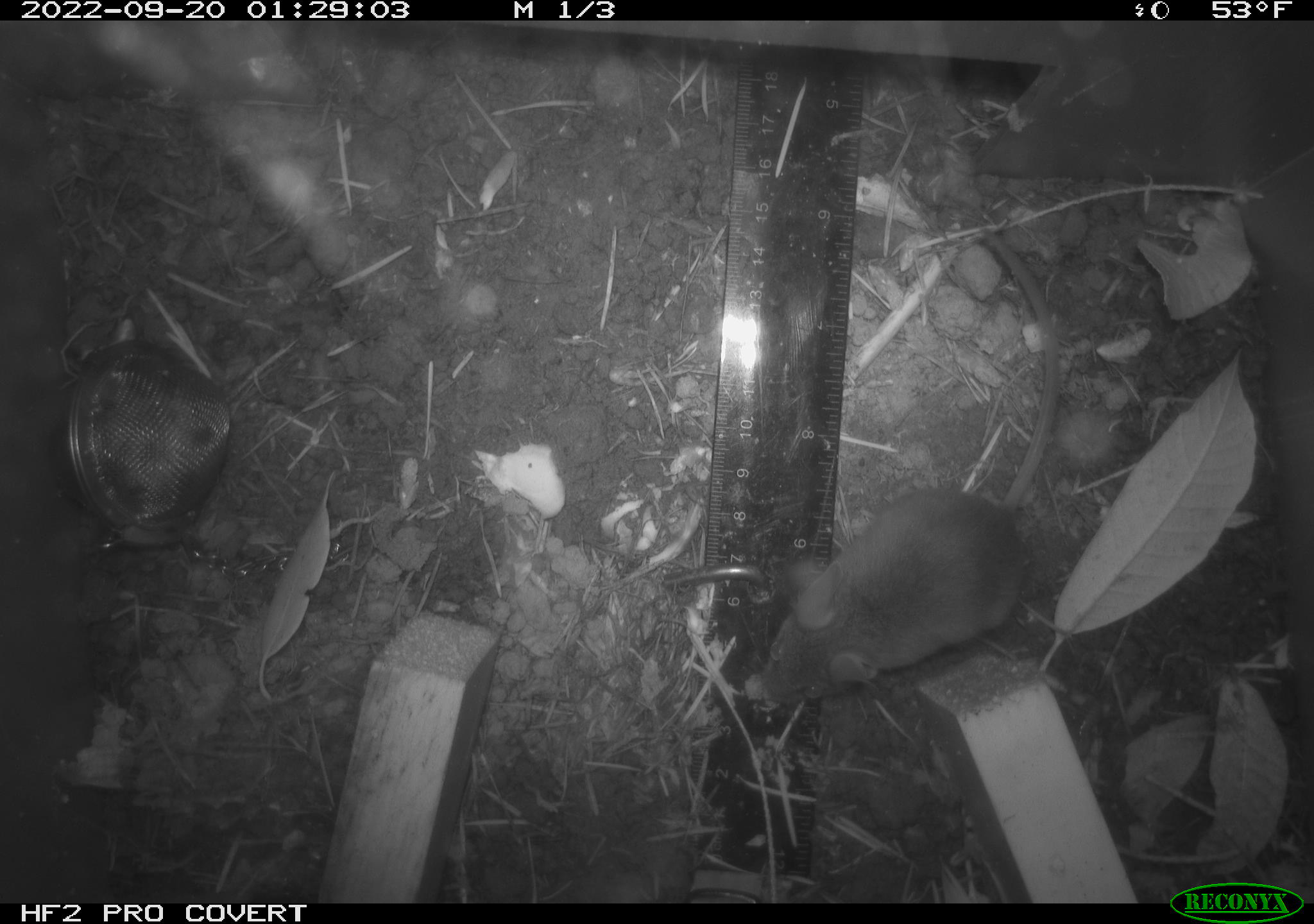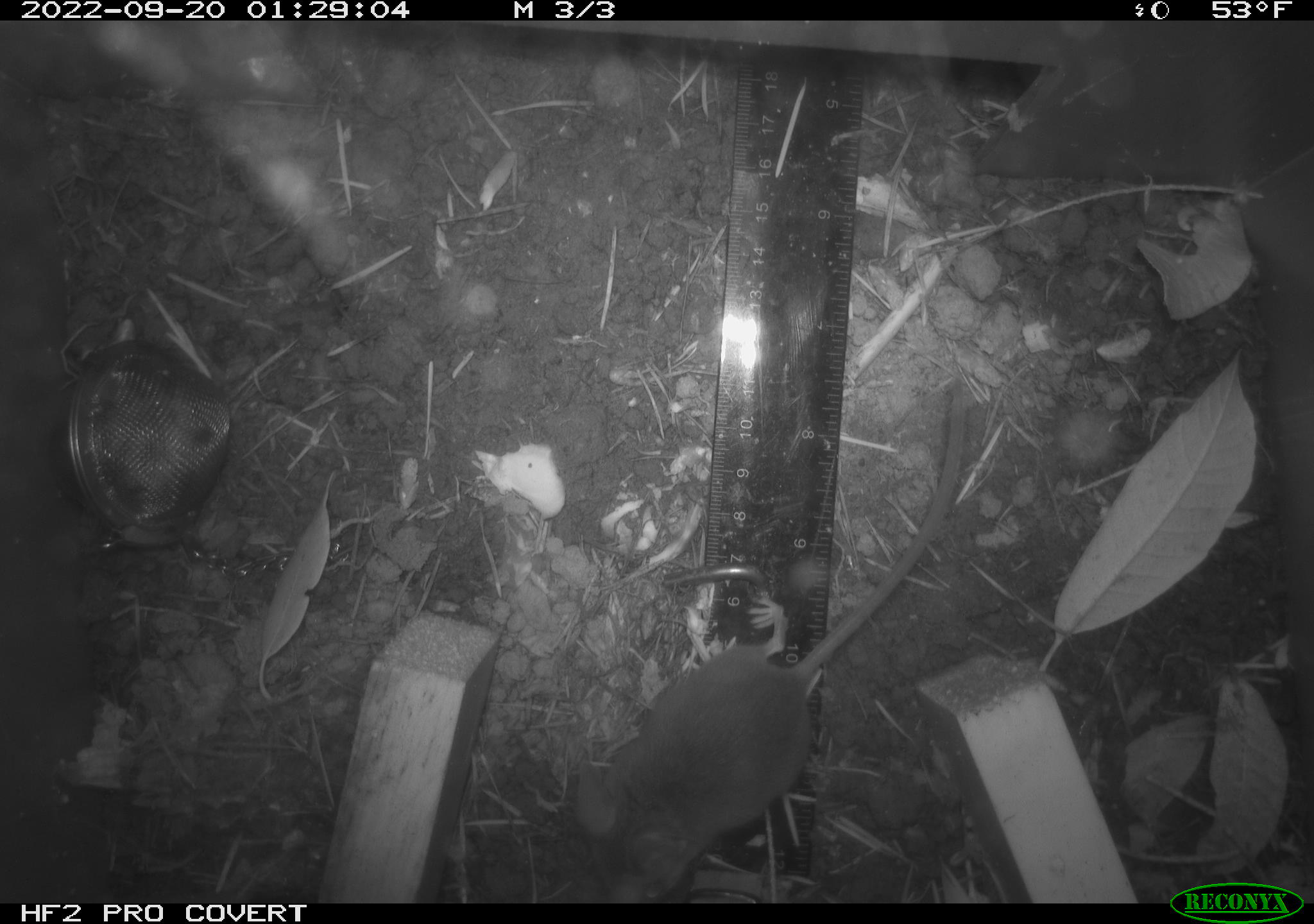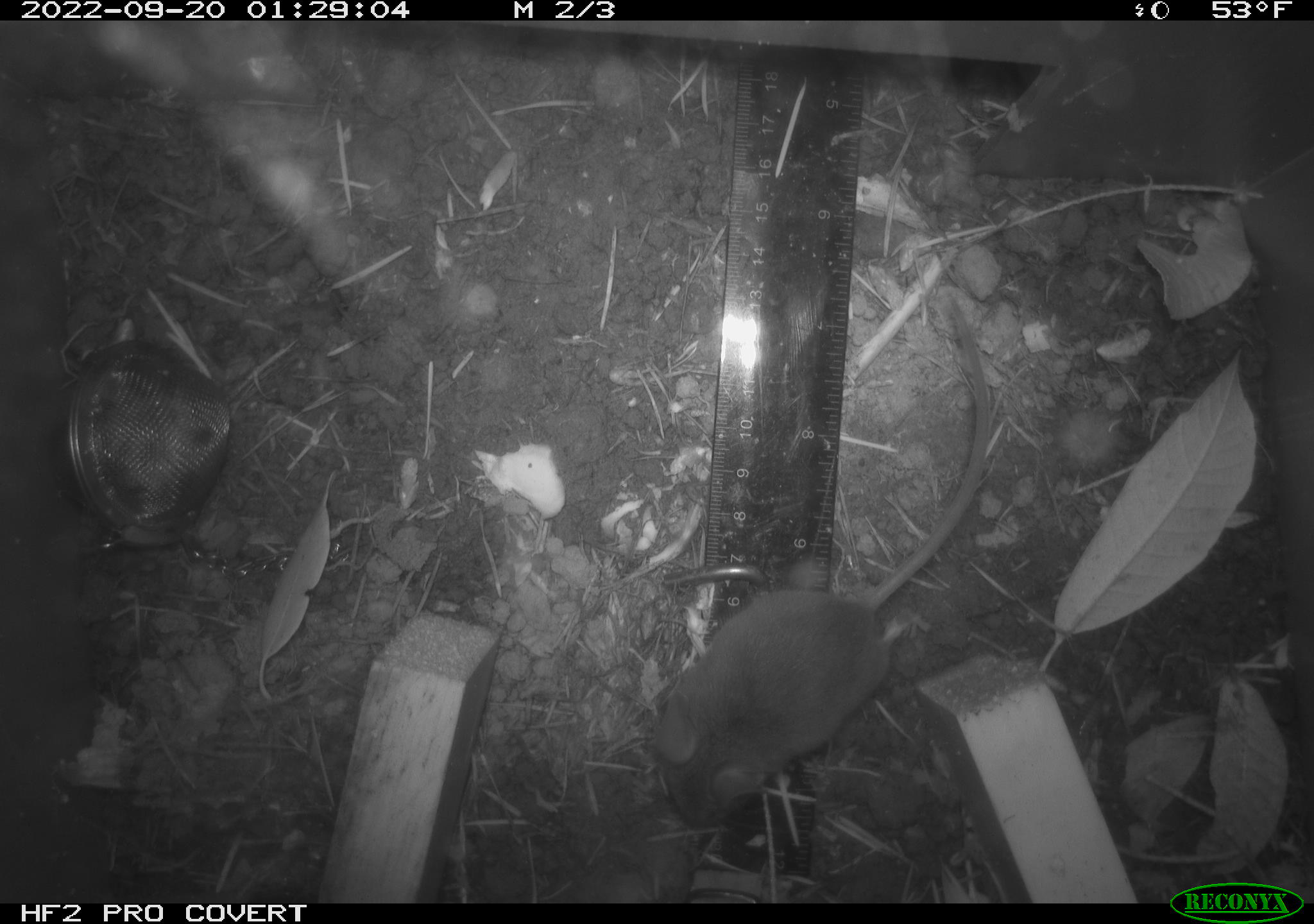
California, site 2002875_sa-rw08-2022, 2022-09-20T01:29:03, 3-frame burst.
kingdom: Animalia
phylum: Chordata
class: Mammalia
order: Rodentia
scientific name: Rodentia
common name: mouse species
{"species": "mouse species (Rodentia)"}